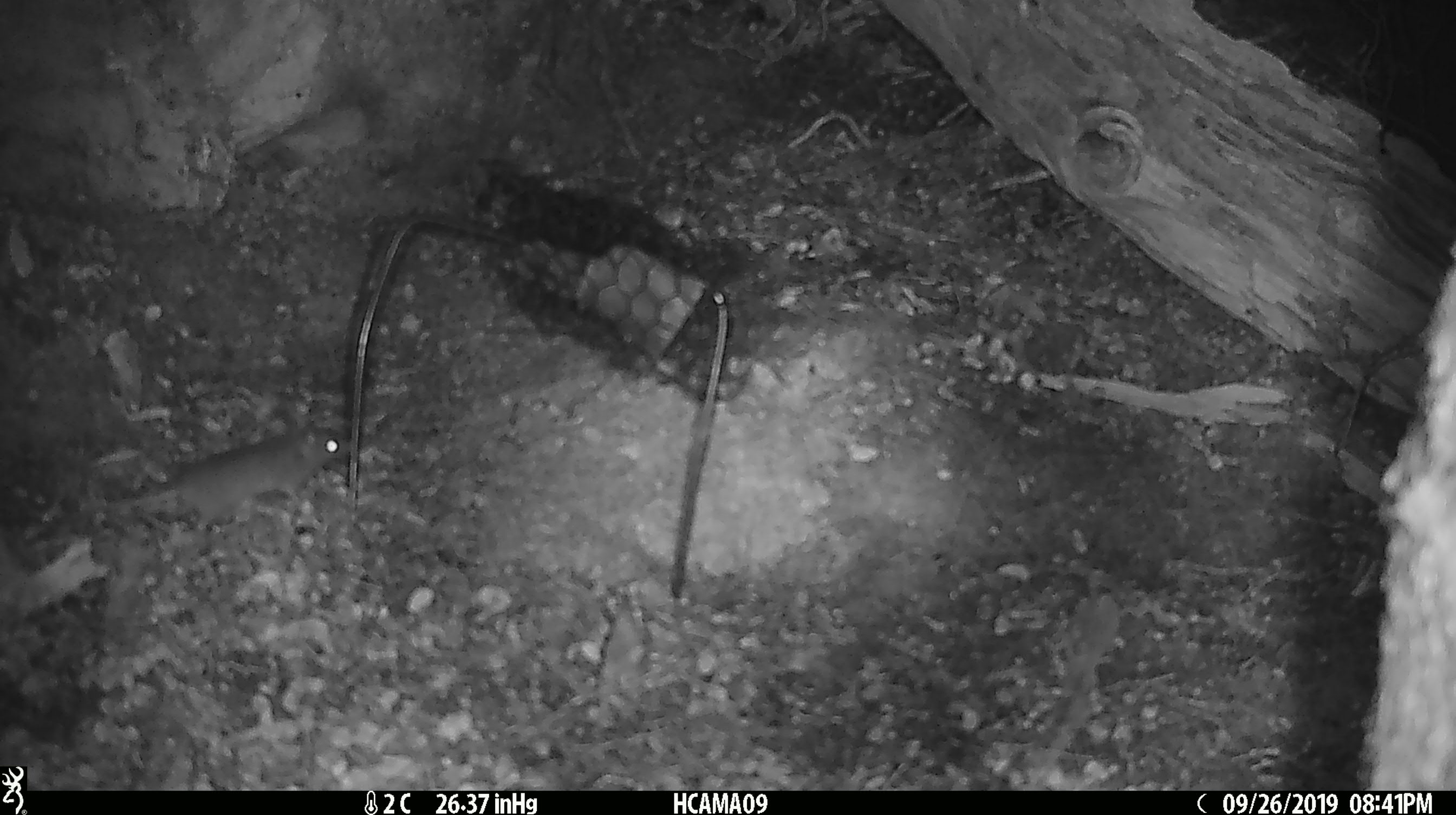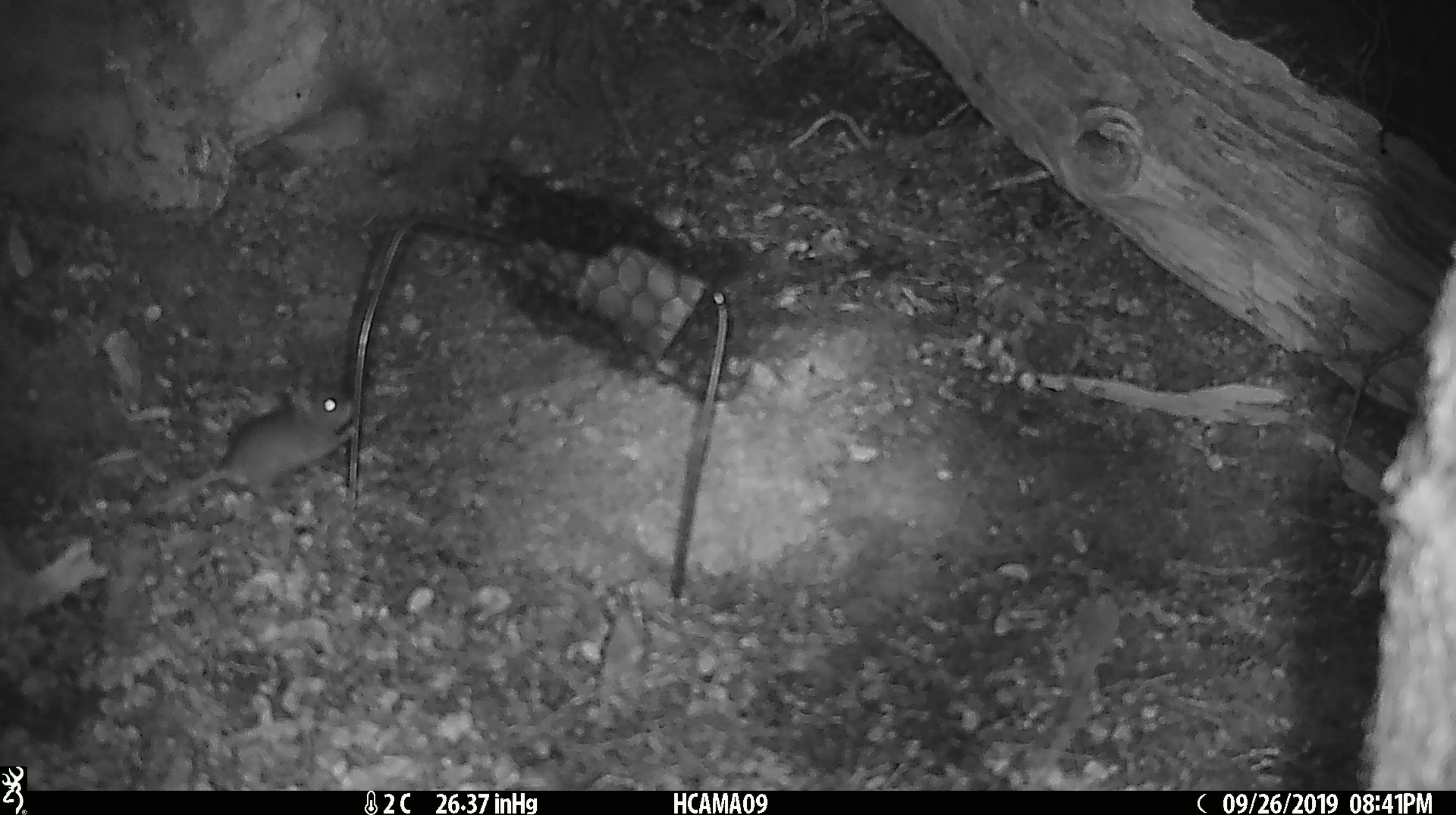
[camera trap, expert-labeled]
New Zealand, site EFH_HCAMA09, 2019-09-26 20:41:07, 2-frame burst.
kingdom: Animalia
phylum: Chordata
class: Mammalia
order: Rodentia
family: Muridae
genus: Mus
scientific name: Mus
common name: mouse